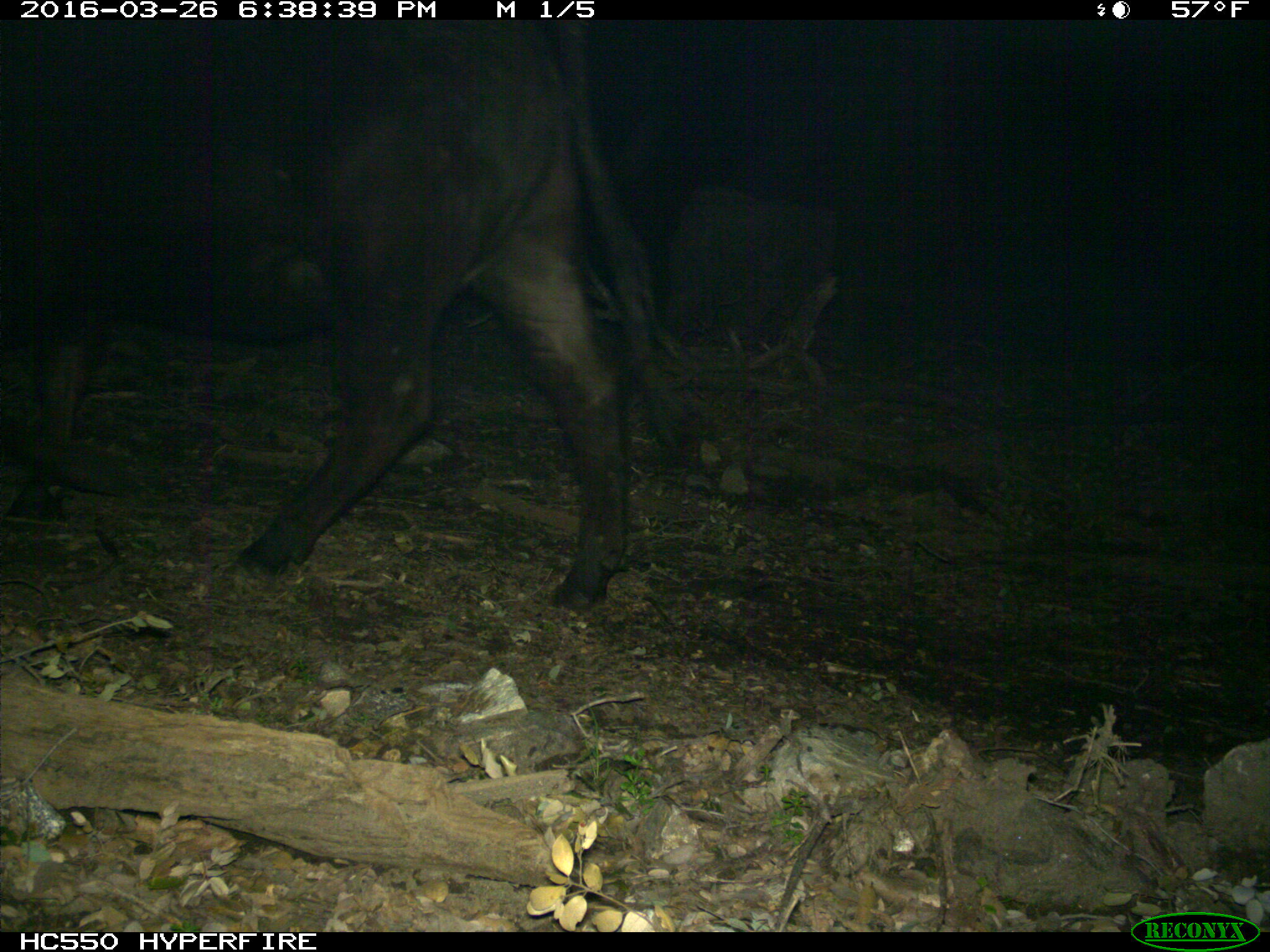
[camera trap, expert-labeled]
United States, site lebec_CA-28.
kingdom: Animalia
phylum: Chordata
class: Mammalia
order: Artiodactyla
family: Bovidae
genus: Bos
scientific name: Bos taurus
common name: domestic cow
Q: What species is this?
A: Bos taurus (domestic cow).